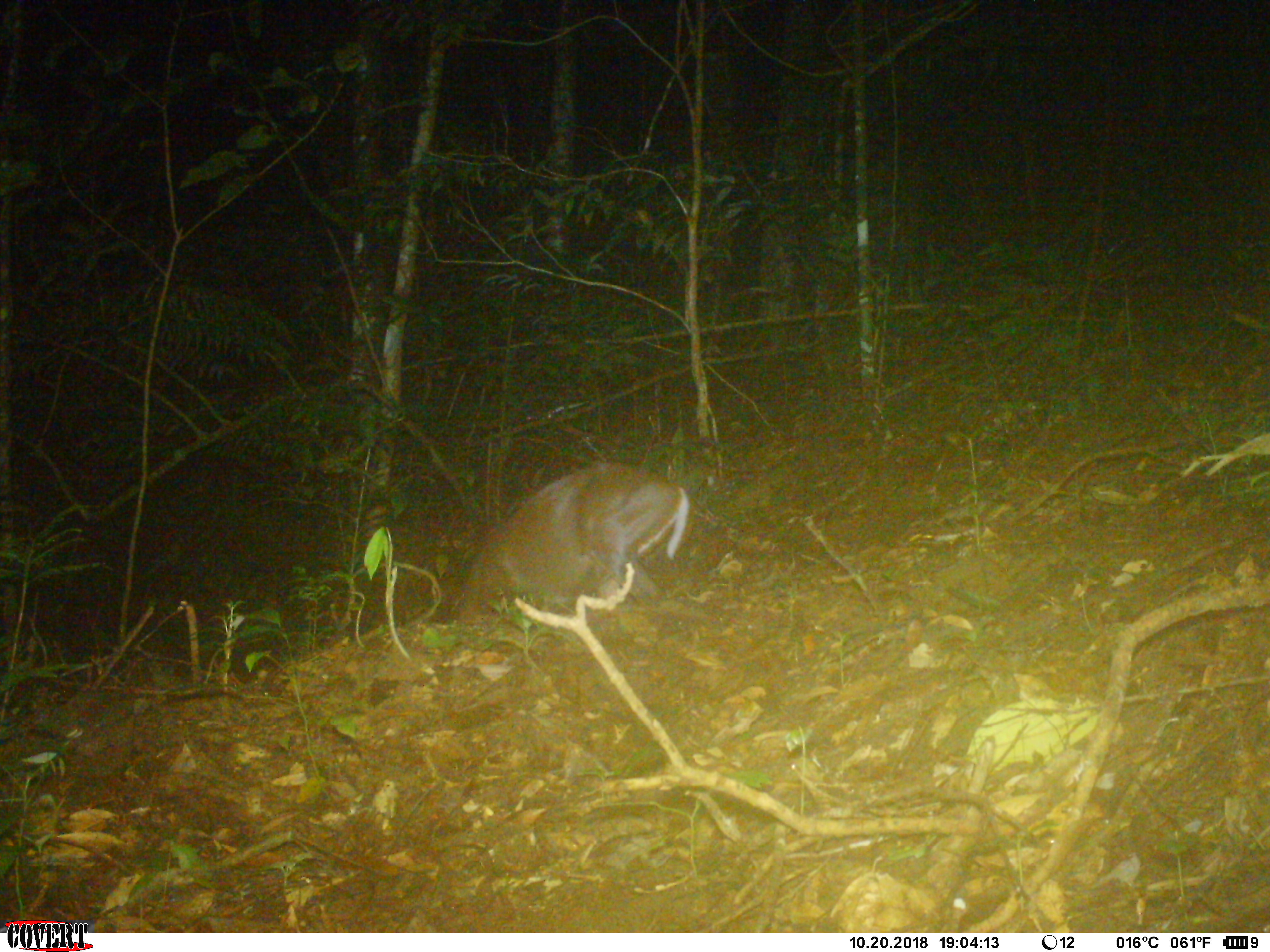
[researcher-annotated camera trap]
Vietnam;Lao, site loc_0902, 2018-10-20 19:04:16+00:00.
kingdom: Animalia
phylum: Chordata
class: Mammalia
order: Artiodactyla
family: Cervidae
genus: Muntiacus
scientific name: Muntiacus rooseveltorum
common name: roosevelt's muntjac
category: roosevelts muntjac group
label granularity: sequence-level